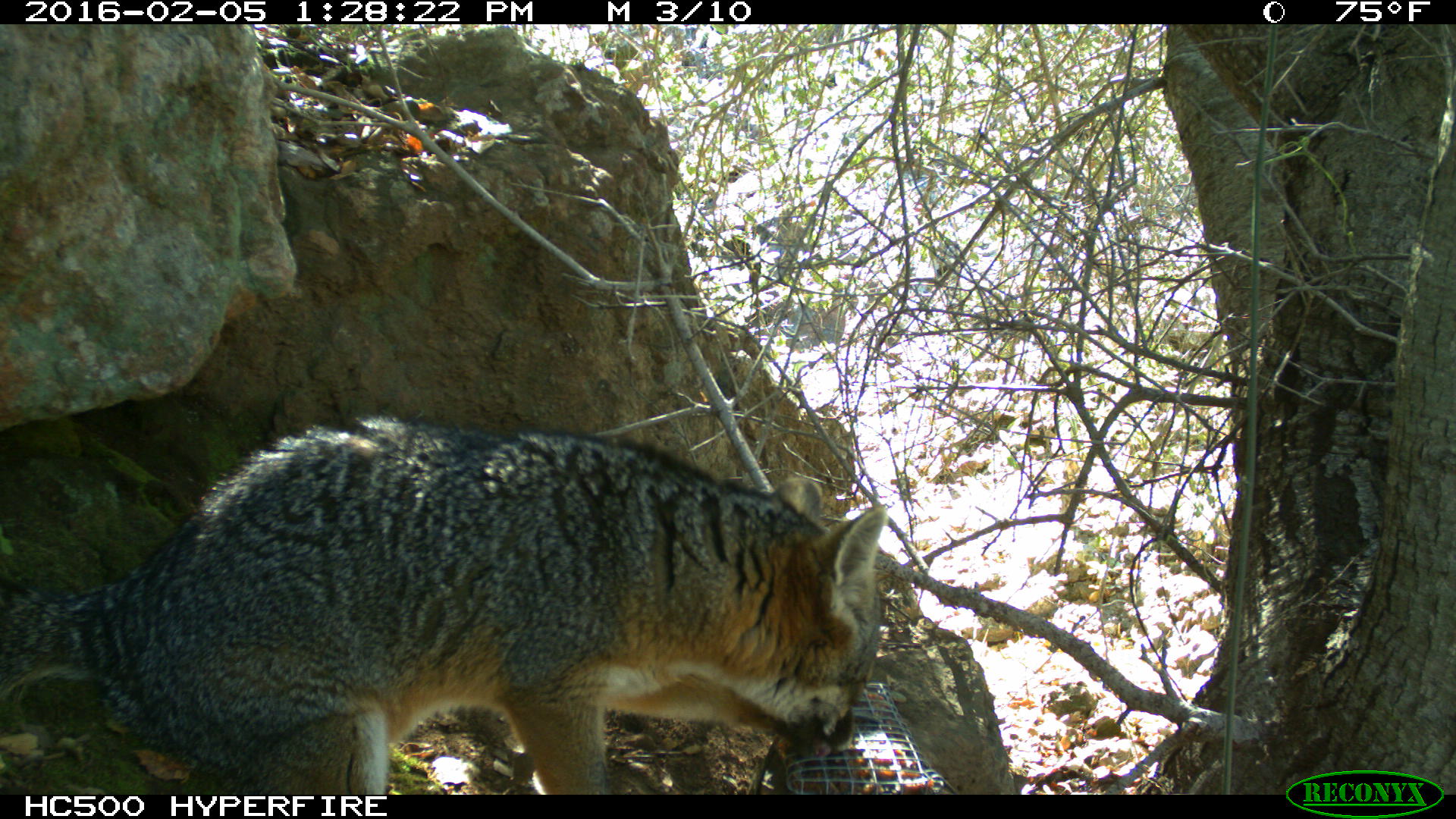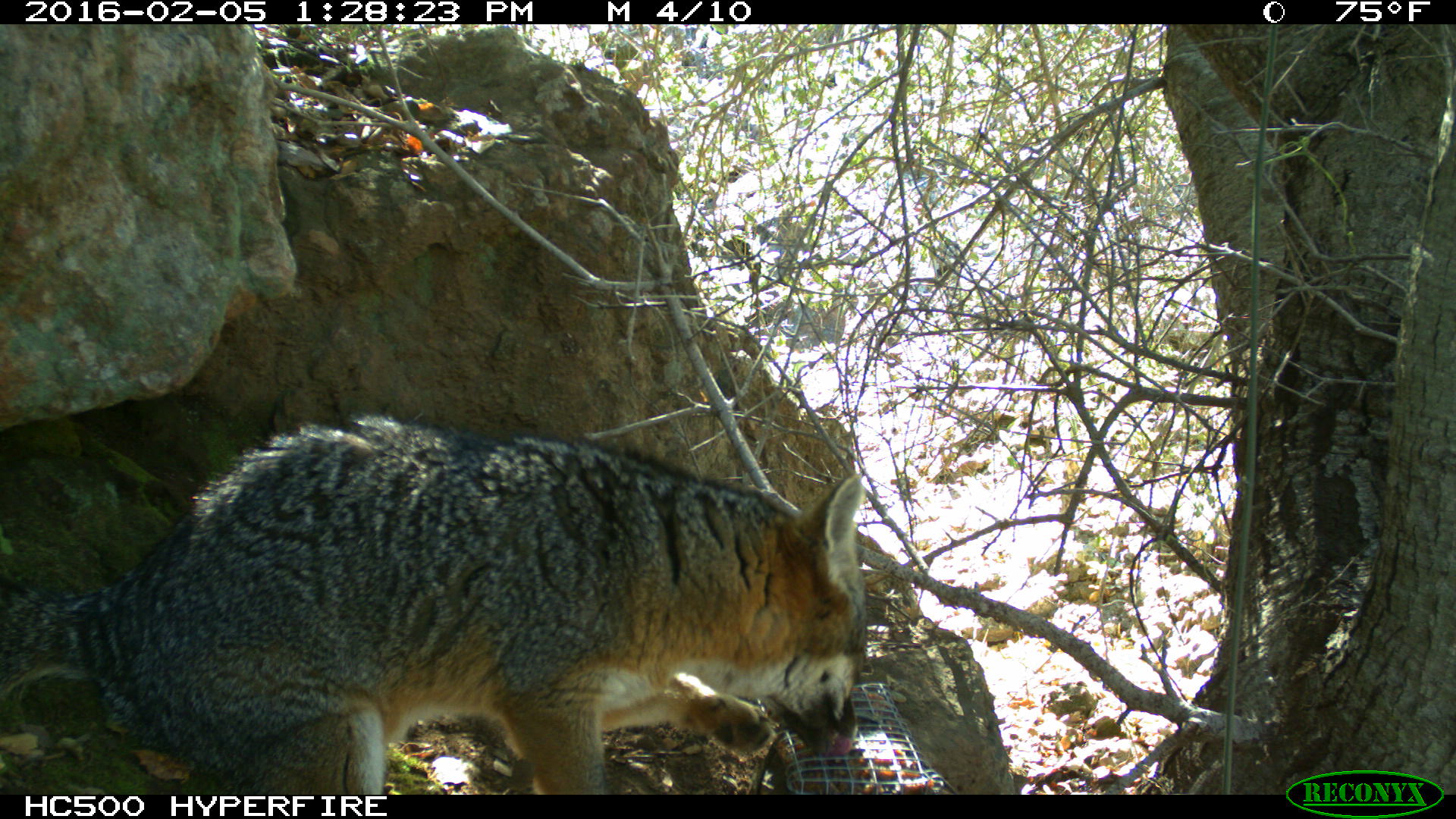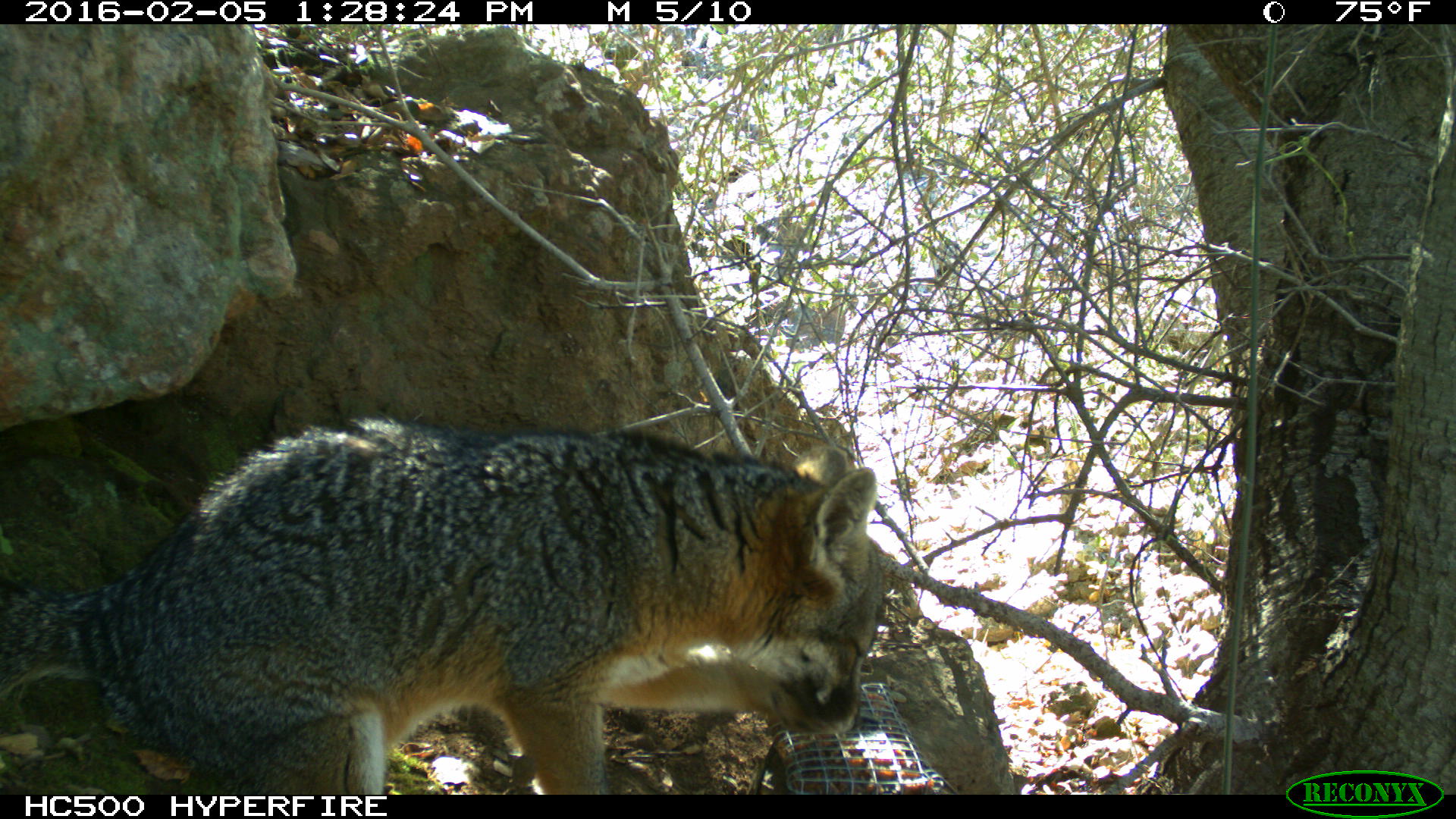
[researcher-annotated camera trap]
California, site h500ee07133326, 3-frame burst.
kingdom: Animalia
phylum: Chordata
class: Mammalia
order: Carnivora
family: Canidae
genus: Urocyon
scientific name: Urocyon littoralis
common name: island fox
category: fox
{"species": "fox (island fox) (Urocyon littoralis)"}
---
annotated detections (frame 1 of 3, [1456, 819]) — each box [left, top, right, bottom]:
fox: [0, 416, 886, 794]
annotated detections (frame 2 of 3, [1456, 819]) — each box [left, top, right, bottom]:
fox: [0, 415, 867, 794]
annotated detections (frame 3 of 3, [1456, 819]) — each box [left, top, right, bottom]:
fox: [0, 417, 883, 794]